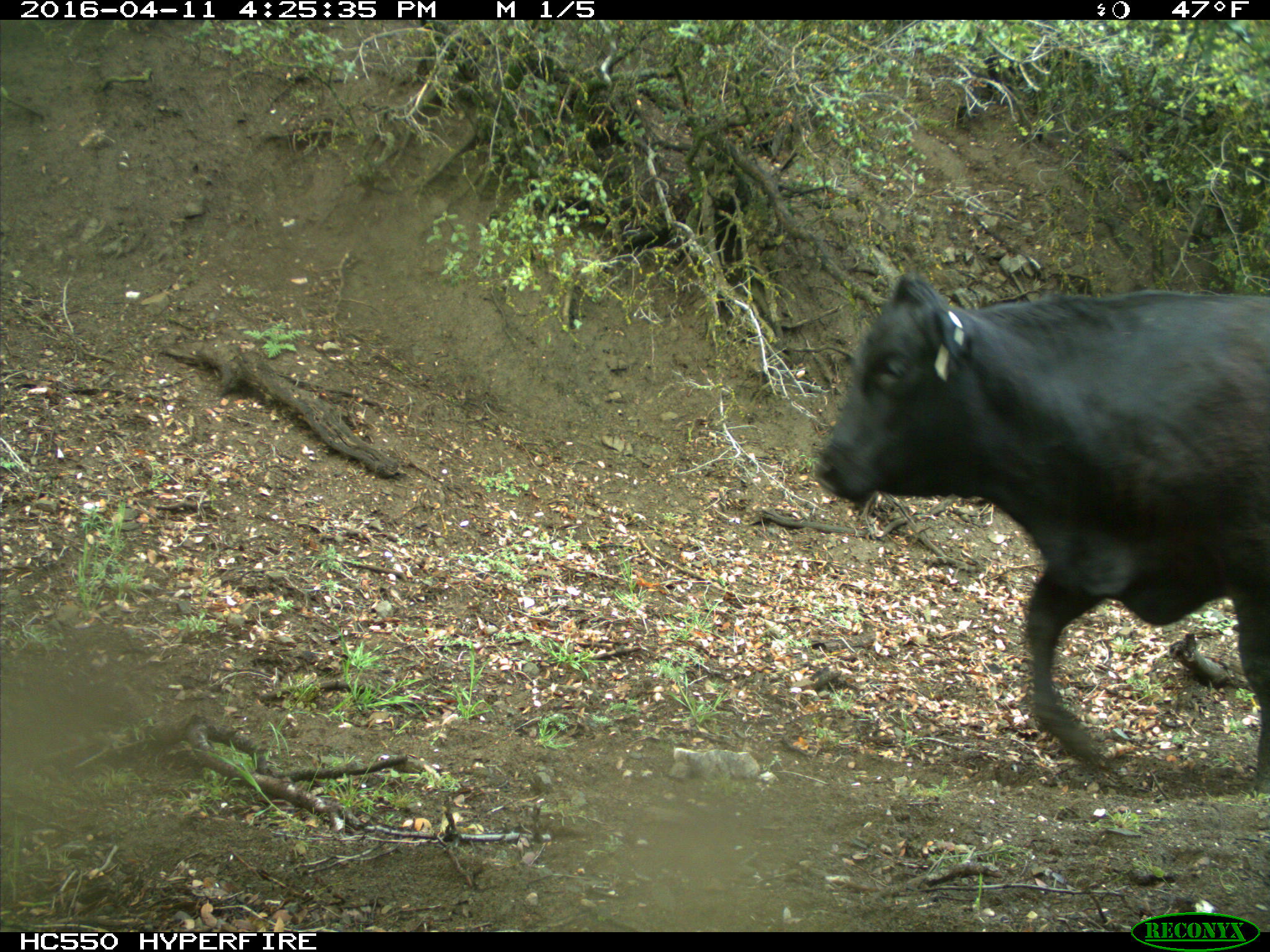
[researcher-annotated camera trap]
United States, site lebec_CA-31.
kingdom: Animalia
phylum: Chordata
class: Mammalia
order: Artiodactyla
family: Bovidae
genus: Bos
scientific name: Bos taurus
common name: domestic cow